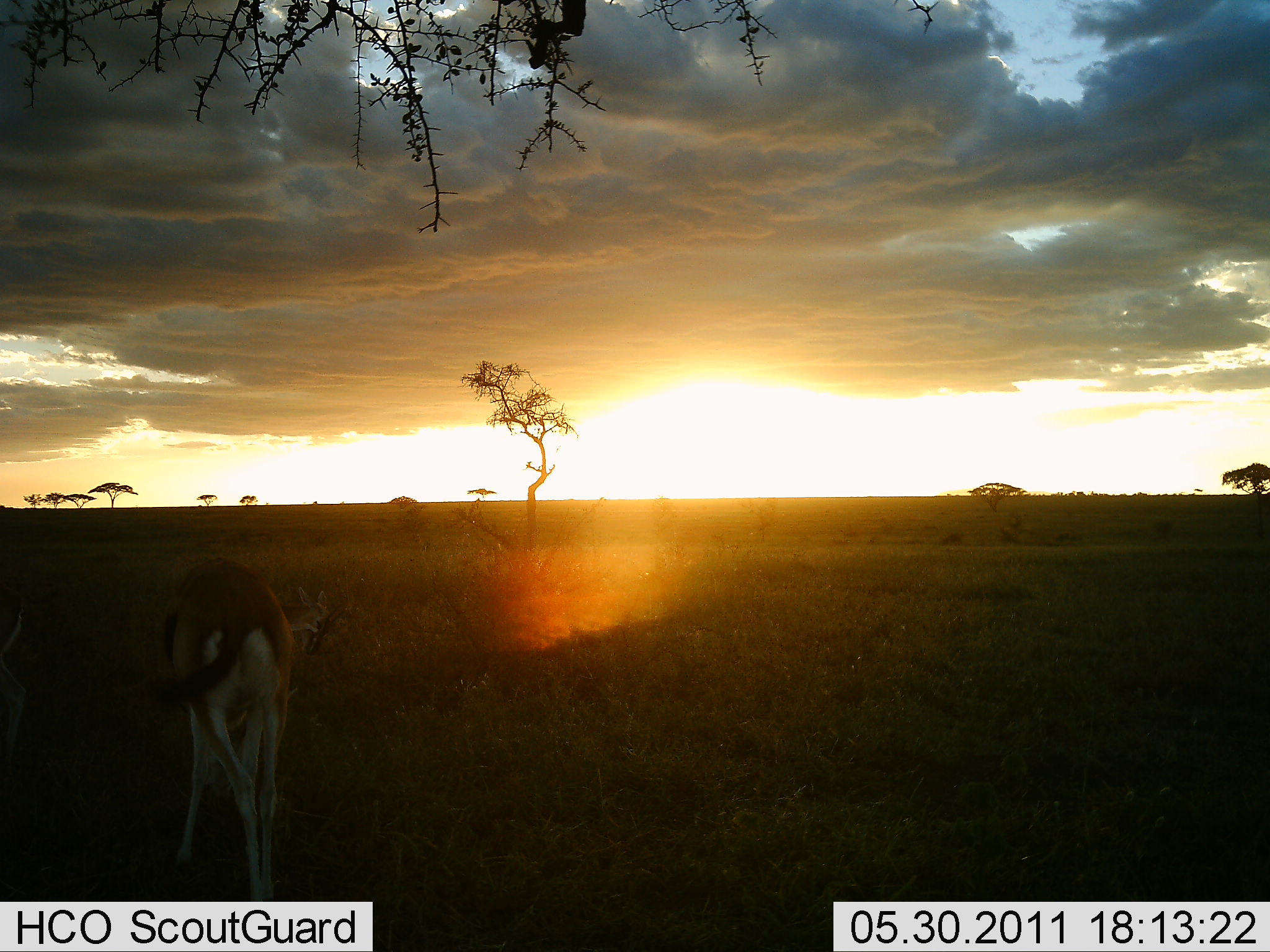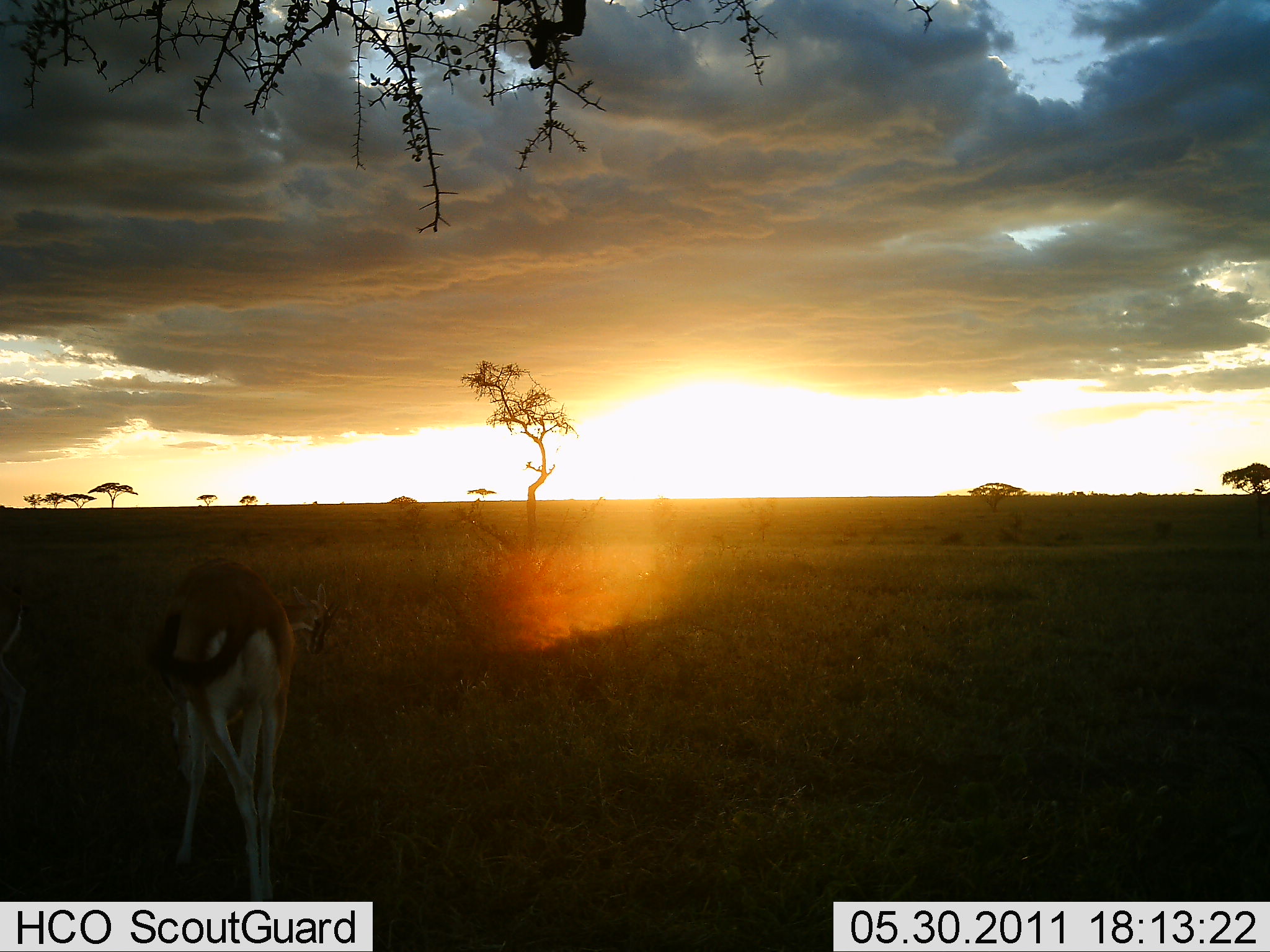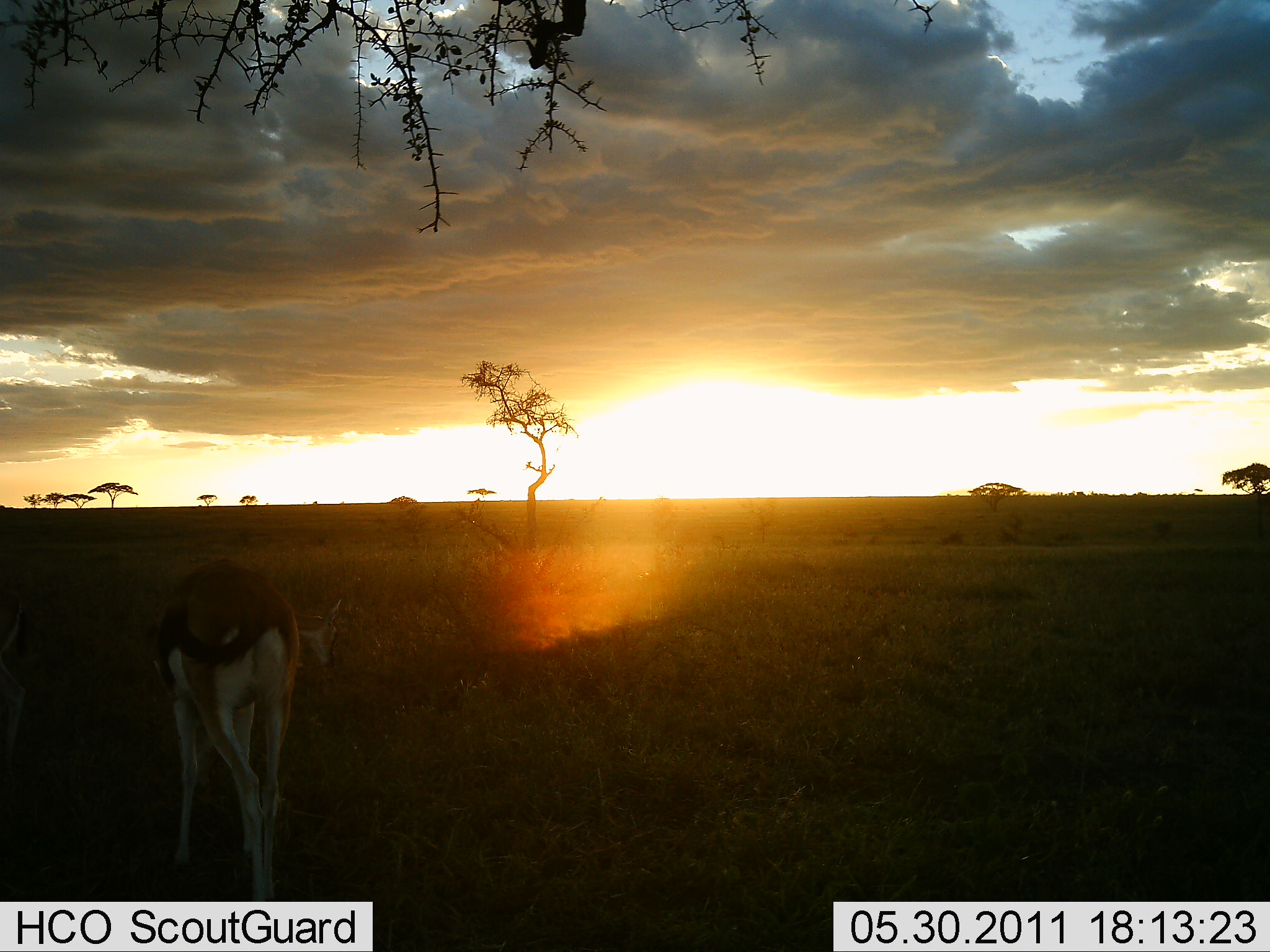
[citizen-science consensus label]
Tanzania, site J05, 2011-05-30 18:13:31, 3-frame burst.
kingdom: Animalia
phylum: Chordata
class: Mammalia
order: Artiodactyla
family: Bovidae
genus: Eudorcas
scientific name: Eudorcas thomsonii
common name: thomson's gazelle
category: gazellethomsons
Gazellethomsons (thomson's gazelle) (Eudorcas thomsonii), count 1. Behavior (volunteer vote fractions): standing 64%, resting 0%, moving 14%, interacting 0%. Young present (vote fraction): 0%. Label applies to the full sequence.